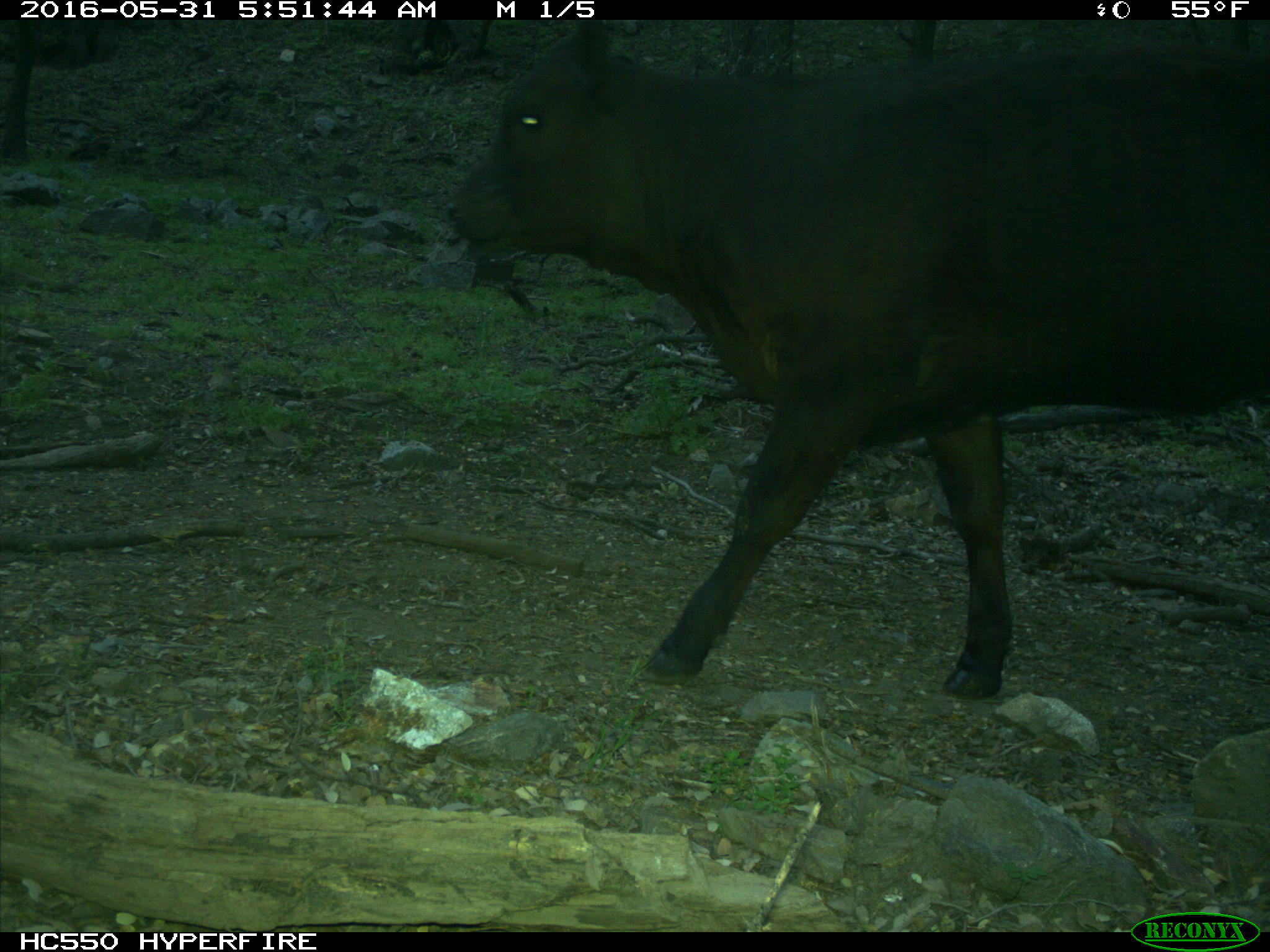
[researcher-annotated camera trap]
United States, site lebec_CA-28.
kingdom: Animalia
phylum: Chordata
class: Mammalia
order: Artiodactyla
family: Bovidae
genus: Bos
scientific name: Bos taurus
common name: domestic cow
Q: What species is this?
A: Bos taurus (domestic cow).